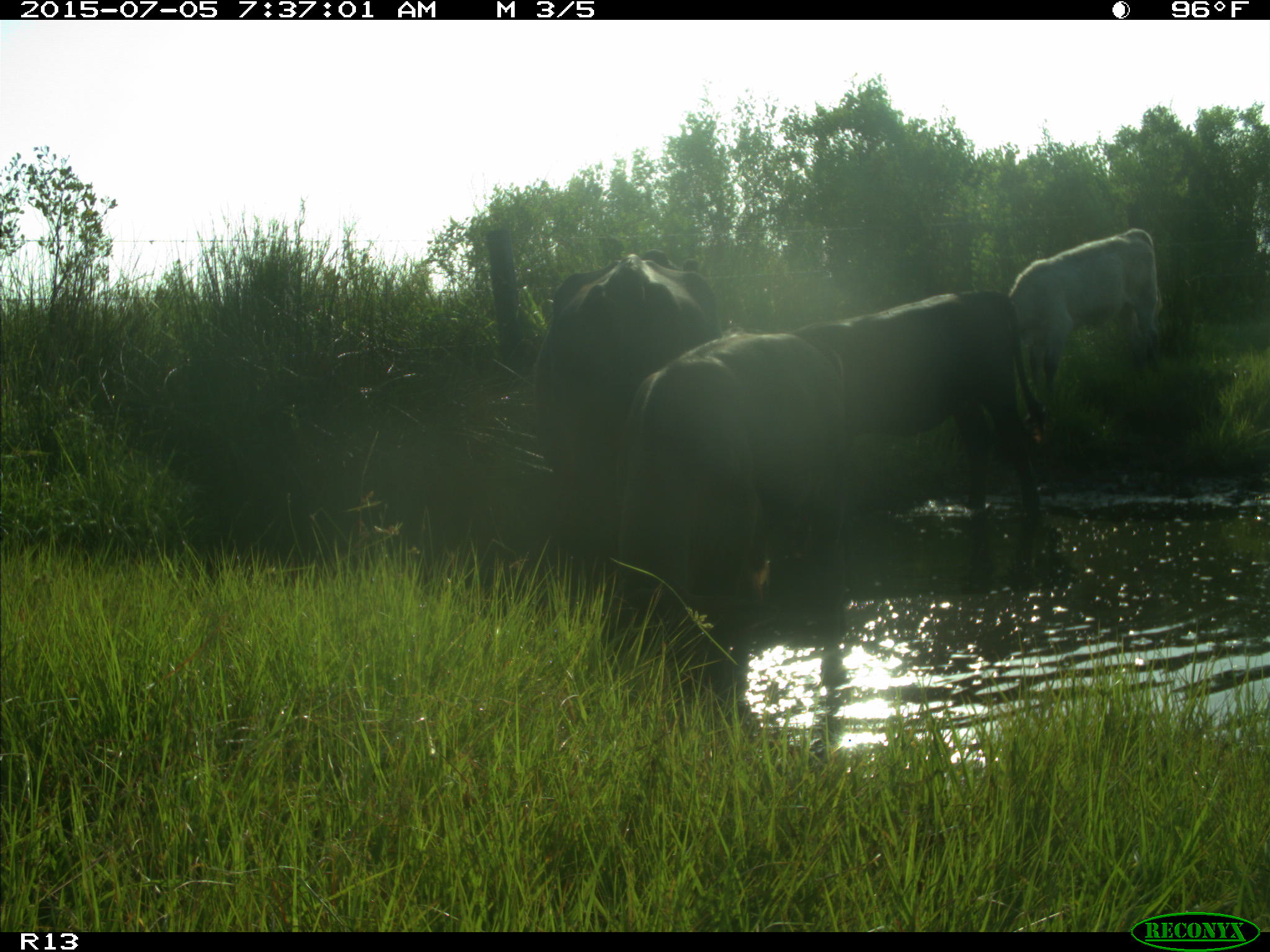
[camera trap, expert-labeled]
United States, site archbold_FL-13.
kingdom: Animalia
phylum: Chordata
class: Mammalia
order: Artiodactyla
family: Bovidae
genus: Bos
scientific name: Bos taurus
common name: domestic cow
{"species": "Bos taurus (domestic cow)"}